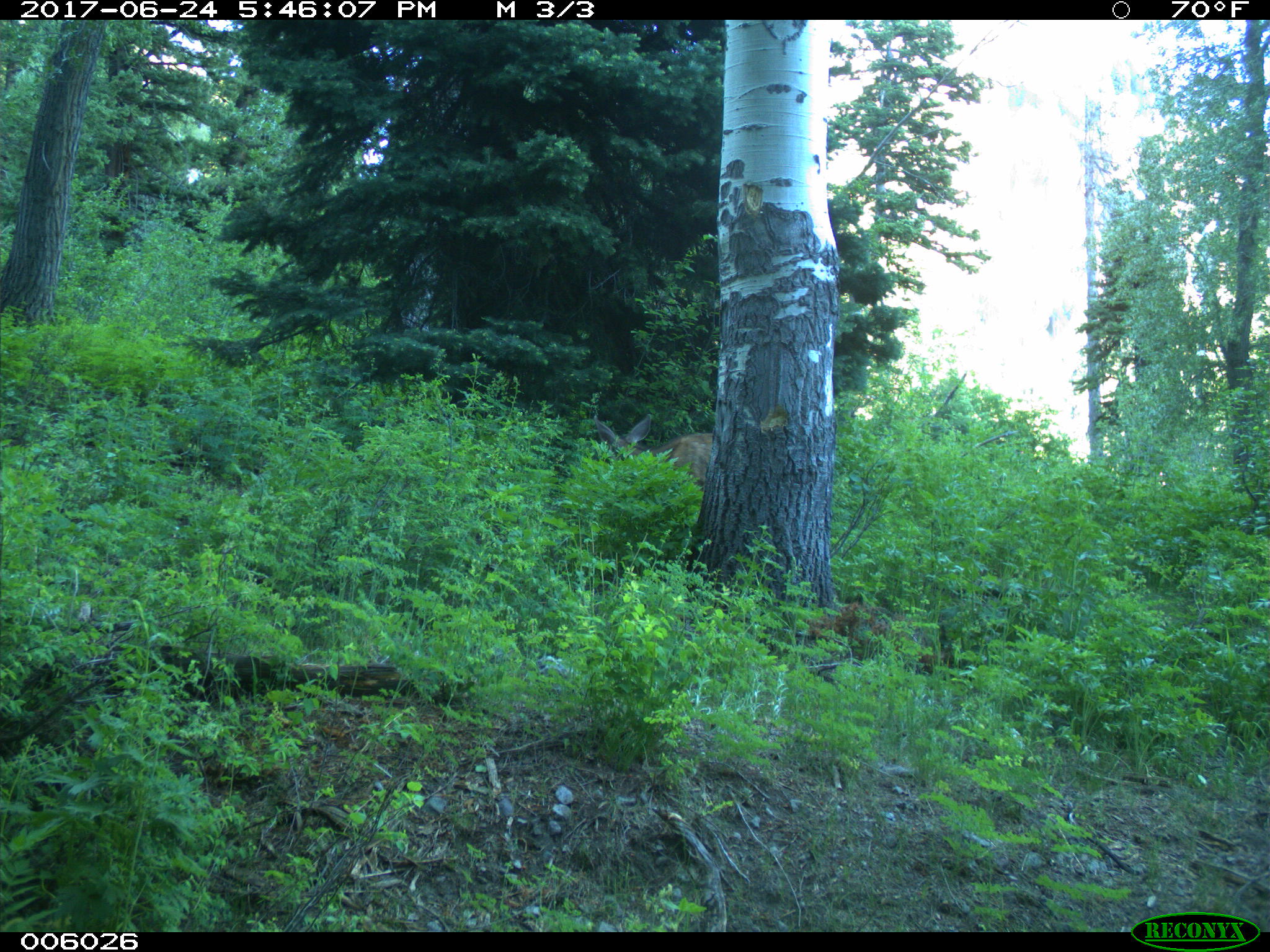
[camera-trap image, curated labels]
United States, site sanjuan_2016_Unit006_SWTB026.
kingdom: Animalia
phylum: Chordata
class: Mammalia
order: Artiodactyla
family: Cervidae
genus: Odocoileus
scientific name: Odocoileus hemionus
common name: mule deer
Odocoileus hemionus (mule deer).